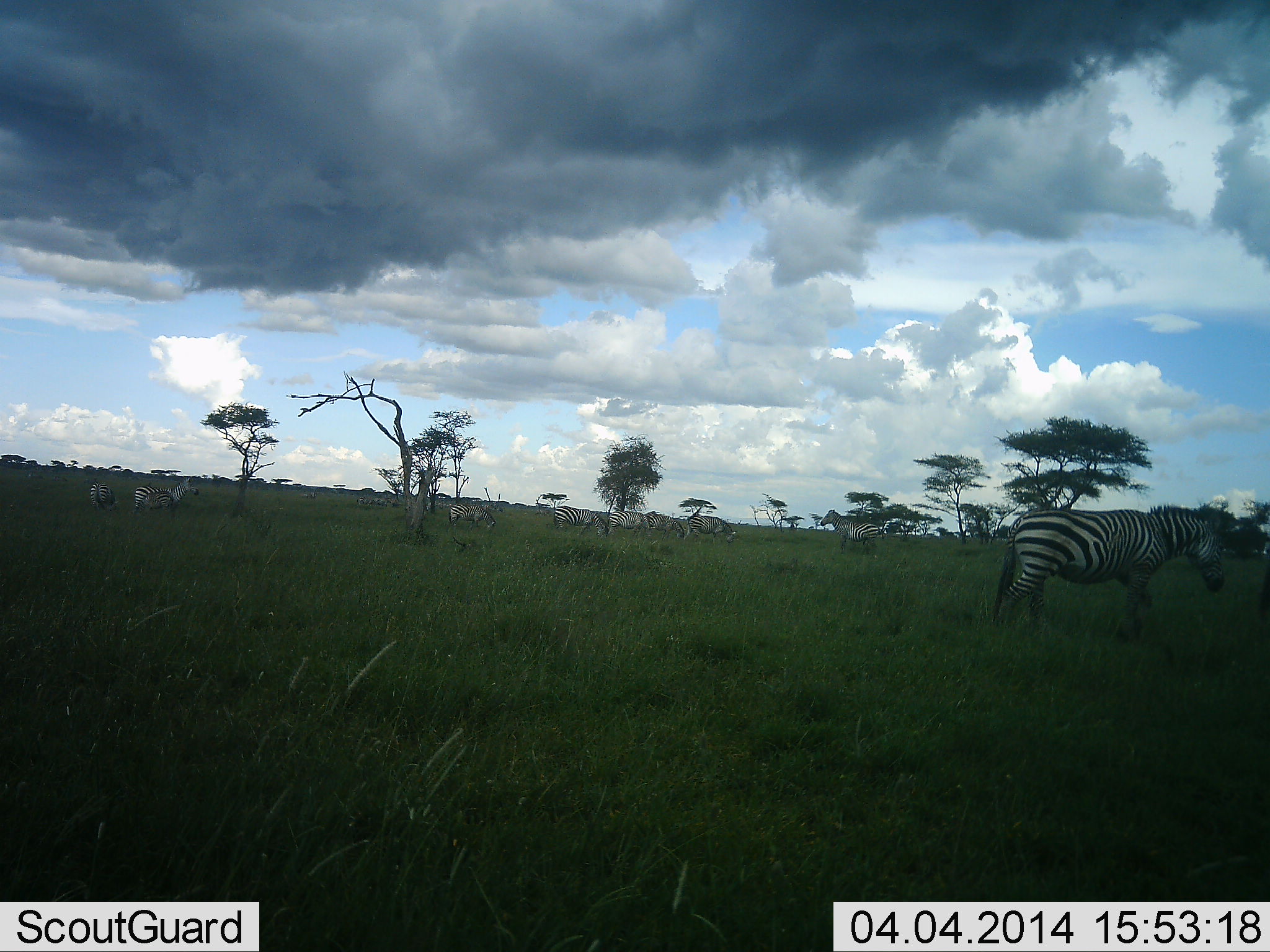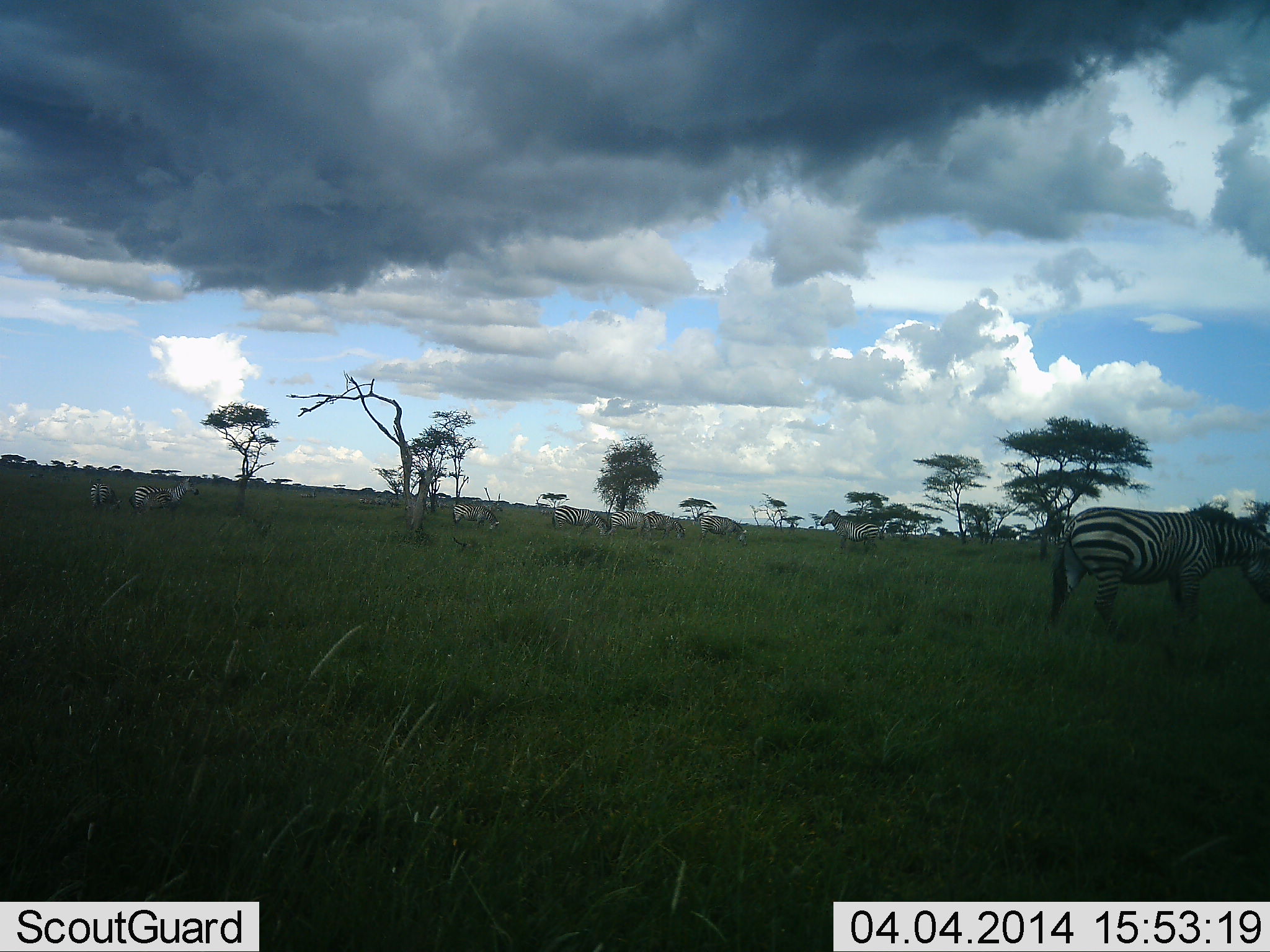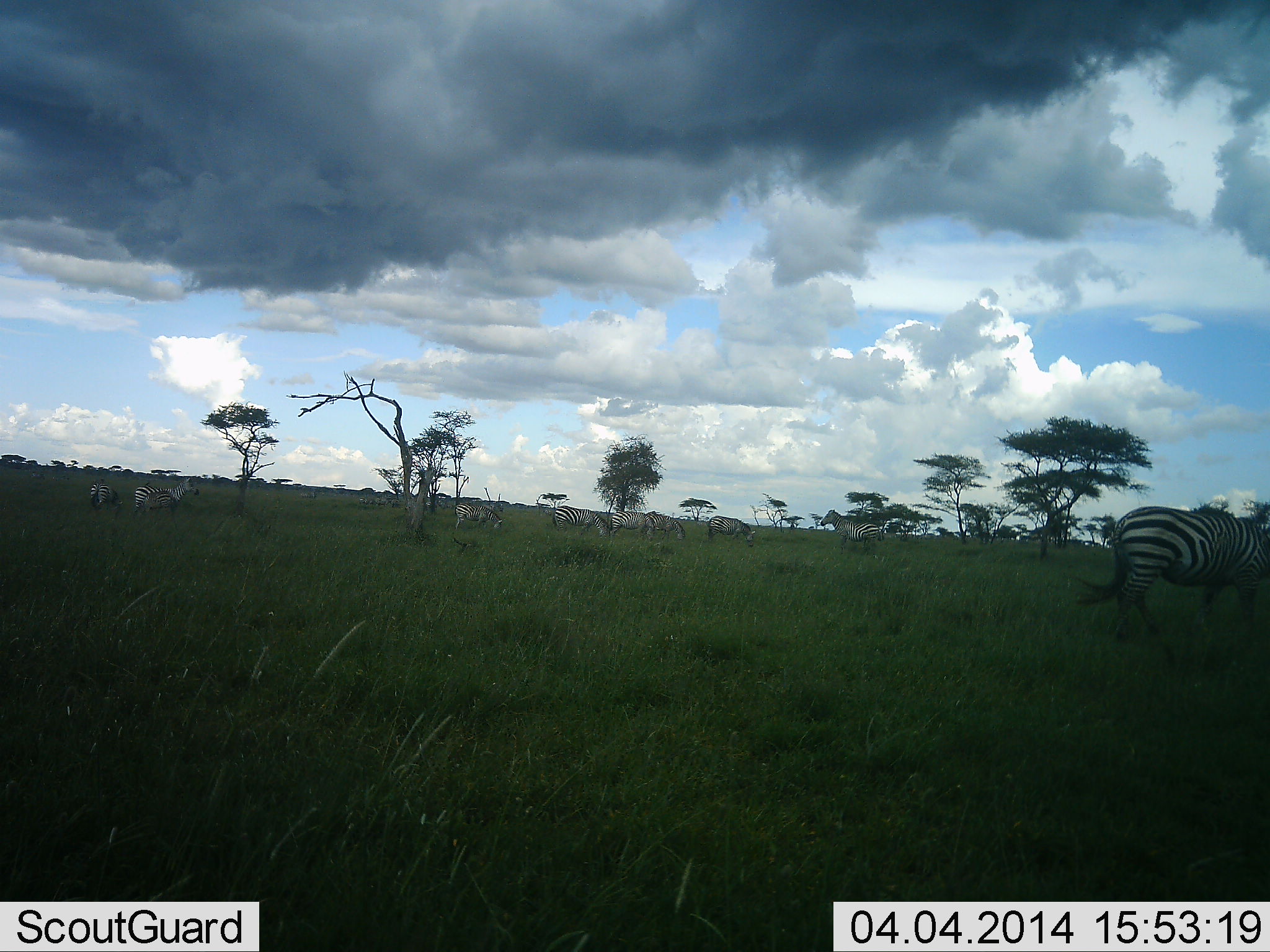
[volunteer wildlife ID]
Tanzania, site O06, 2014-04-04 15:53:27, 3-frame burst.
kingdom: Animalia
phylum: Chordata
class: Mammalia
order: Perissodactyla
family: Equidae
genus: Equus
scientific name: Equus quagga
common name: plains zebra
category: zebra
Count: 10.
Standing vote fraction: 36%.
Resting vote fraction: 9%.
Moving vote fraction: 64%.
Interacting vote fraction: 0%.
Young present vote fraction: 0%.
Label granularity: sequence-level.